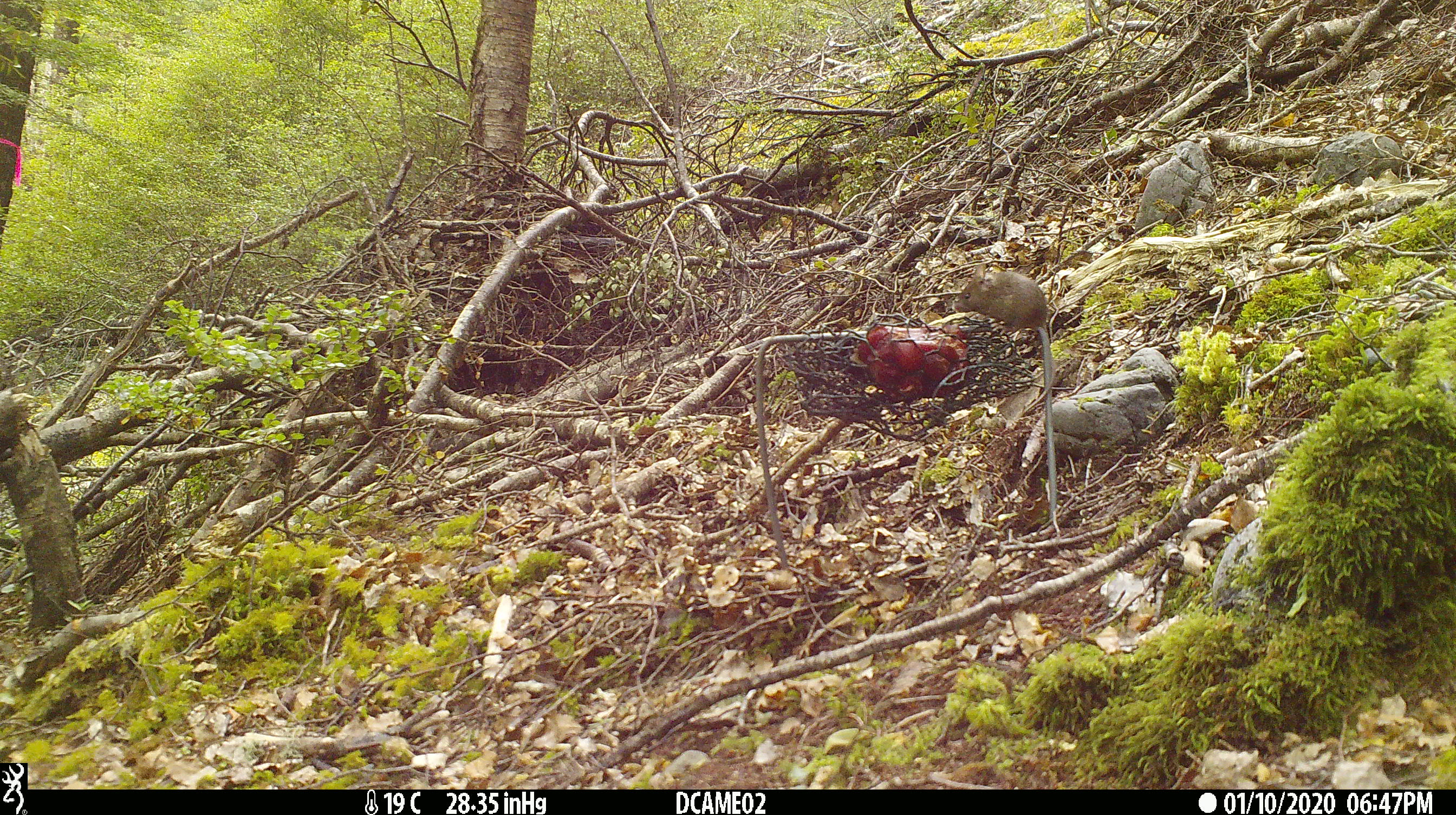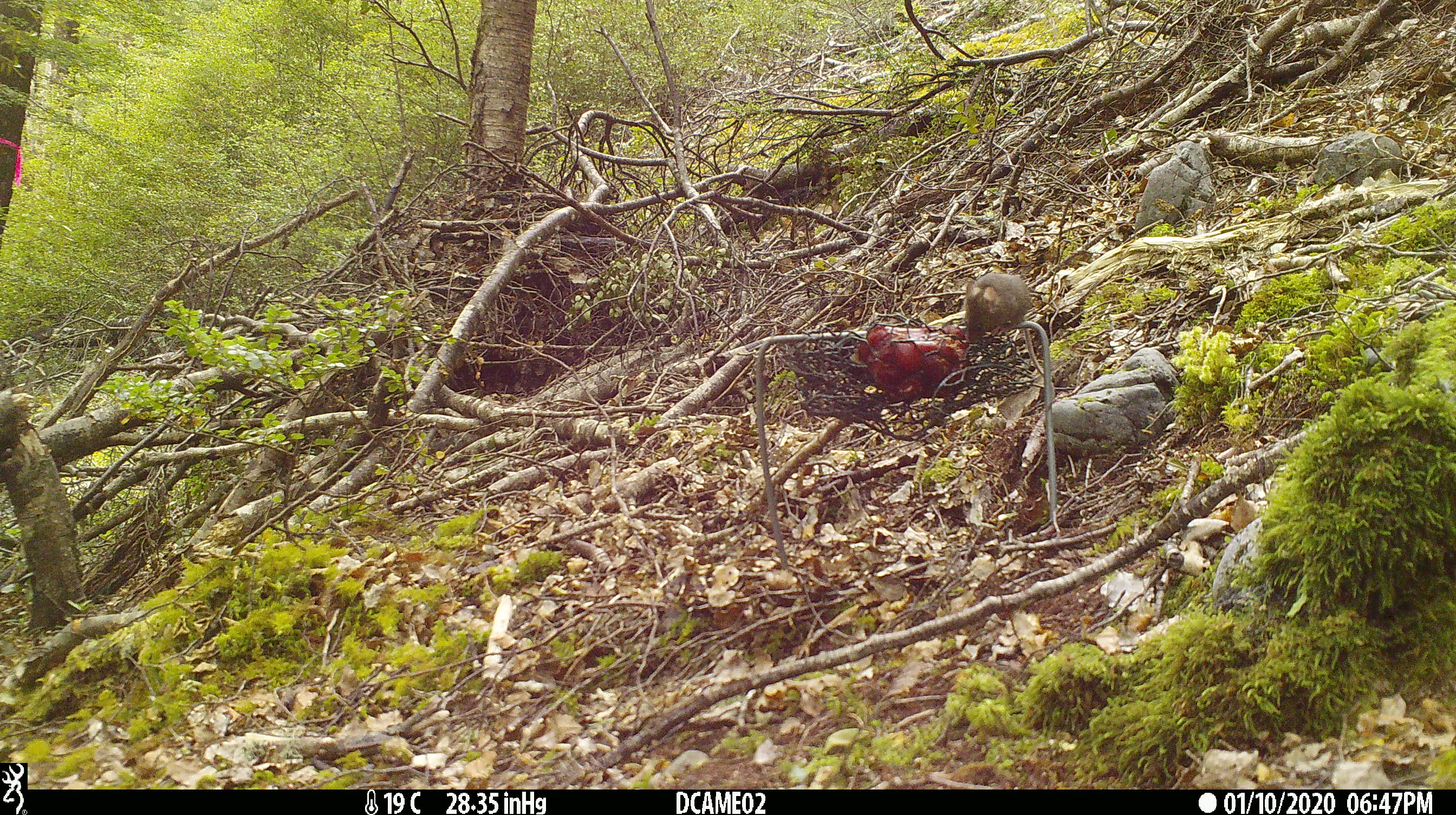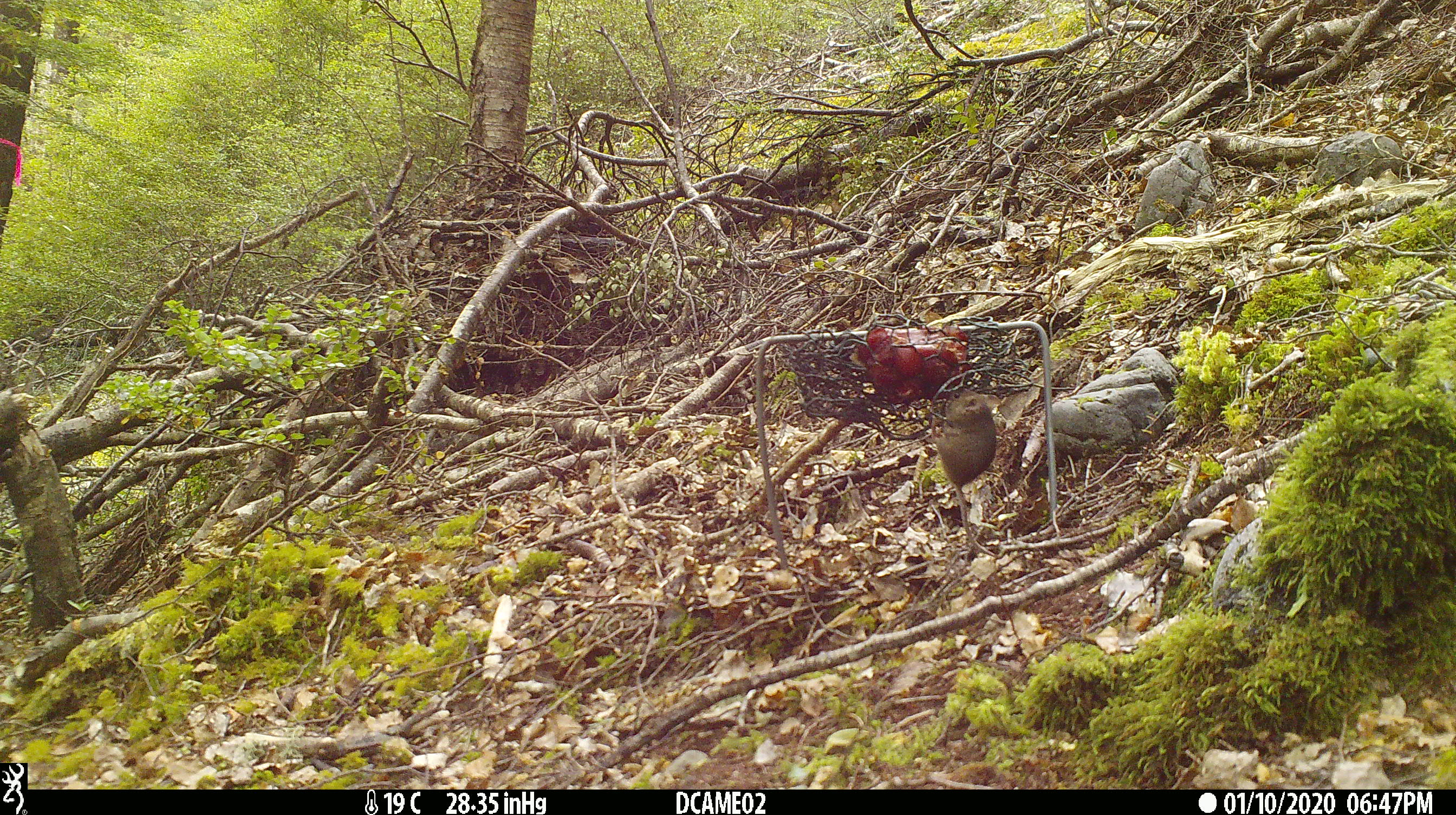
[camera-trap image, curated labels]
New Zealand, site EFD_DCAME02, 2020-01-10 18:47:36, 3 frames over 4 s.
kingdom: Animalia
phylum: Chordata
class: Mammalia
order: Rodentia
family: Muridae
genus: Mus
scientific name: Mus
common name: mouse